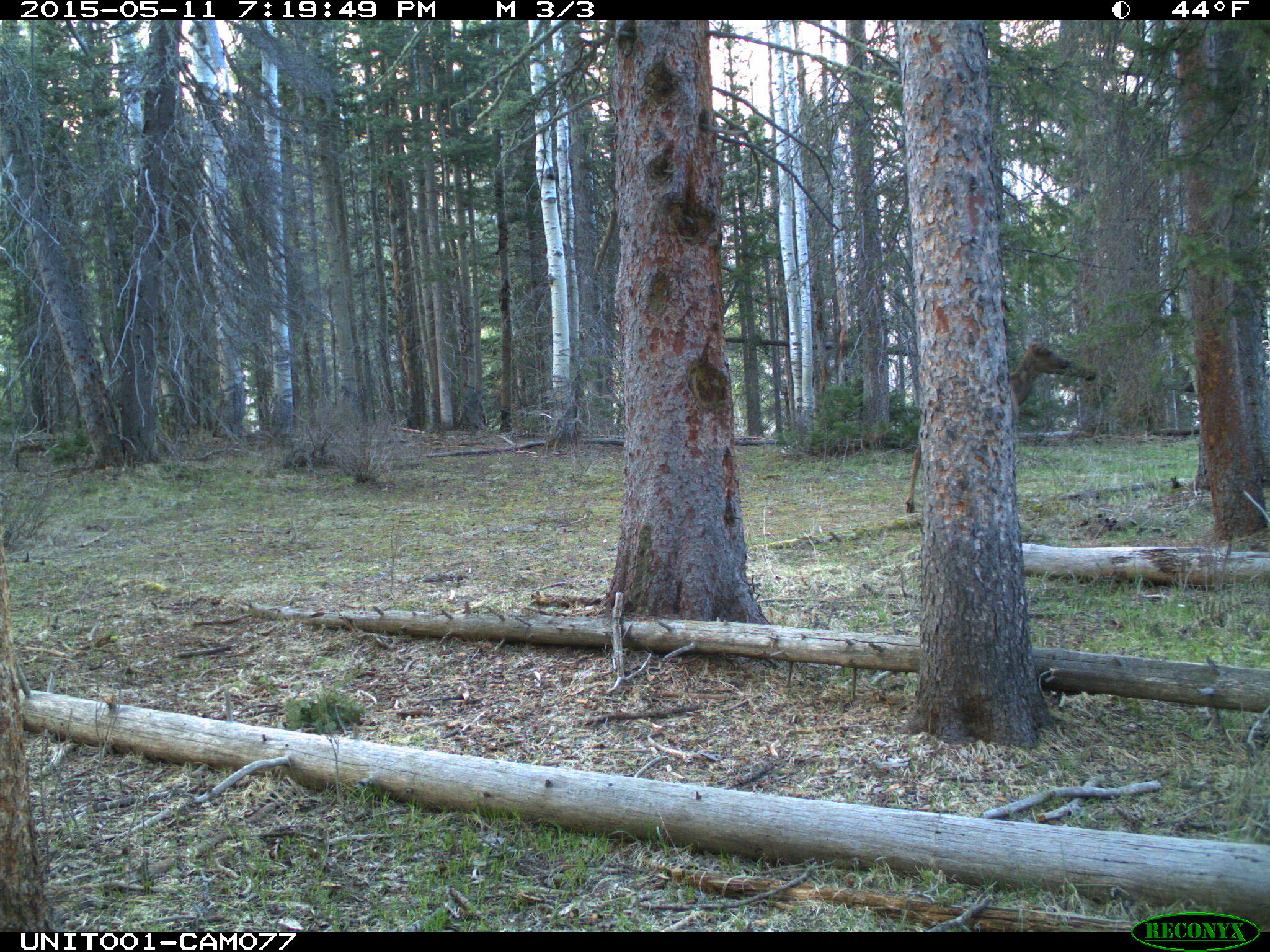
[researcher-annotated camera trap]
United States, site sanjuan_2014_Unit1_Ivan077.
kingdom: Animalia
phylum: Chordata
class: Mammalia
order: Artiodactyla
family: Cervidae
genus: Cervus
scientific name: Cervus elaphus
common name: red deer